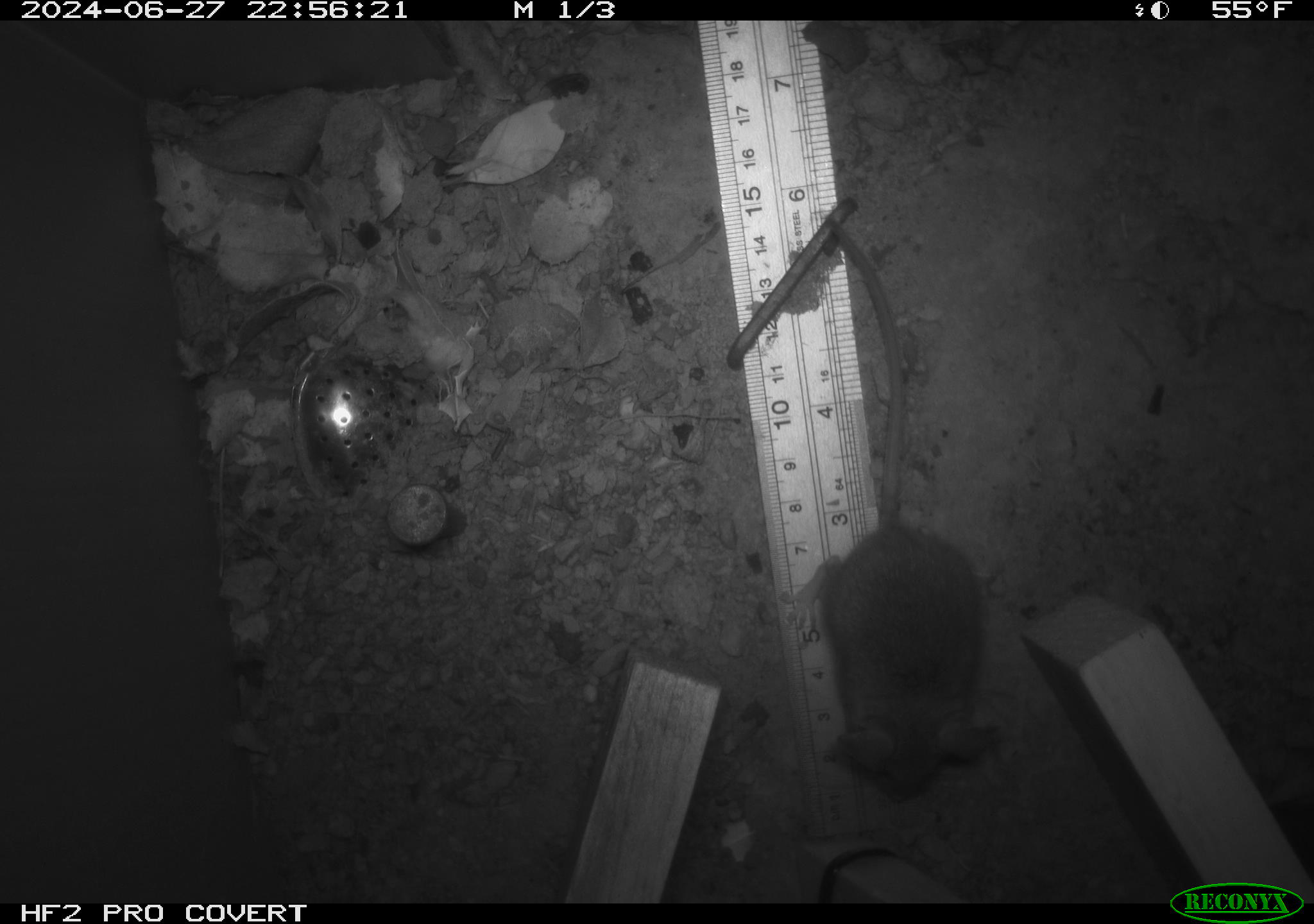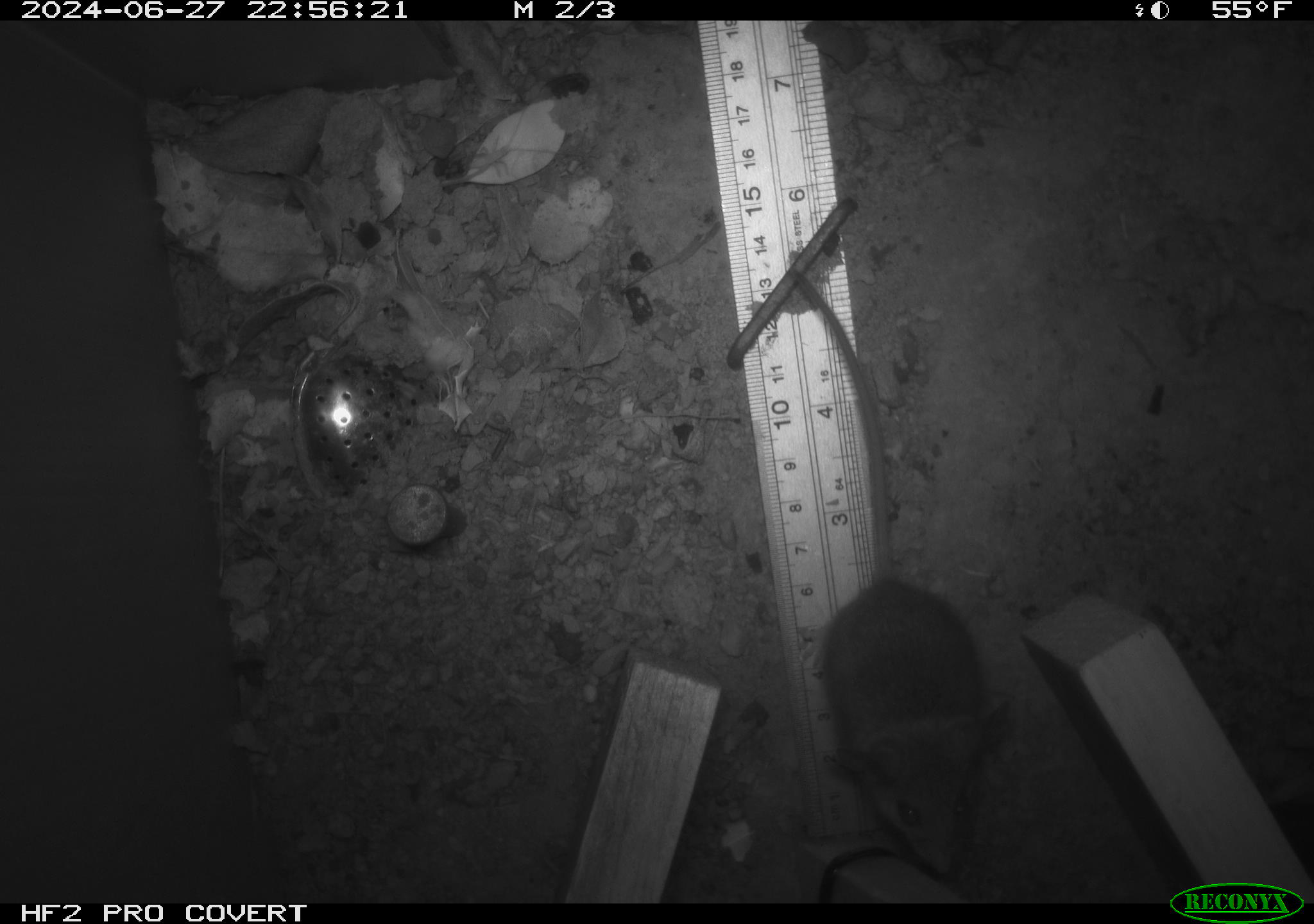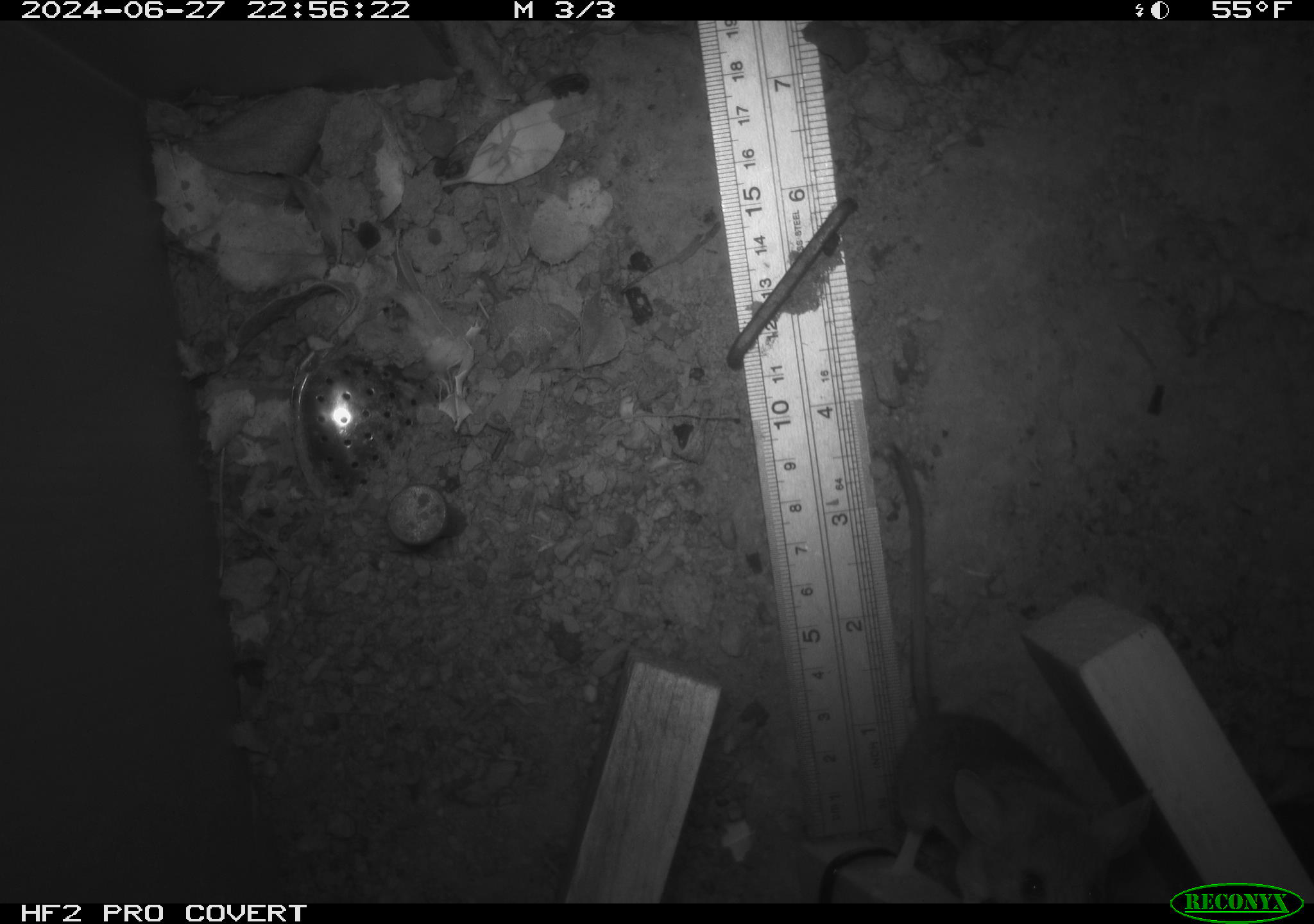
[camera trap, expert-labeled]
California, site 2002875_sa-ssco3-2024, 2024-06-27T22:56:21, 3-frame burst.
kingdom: Animalia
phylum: Chordata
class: Mammalia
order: Rodentia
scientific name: Rodentia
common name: mouse species